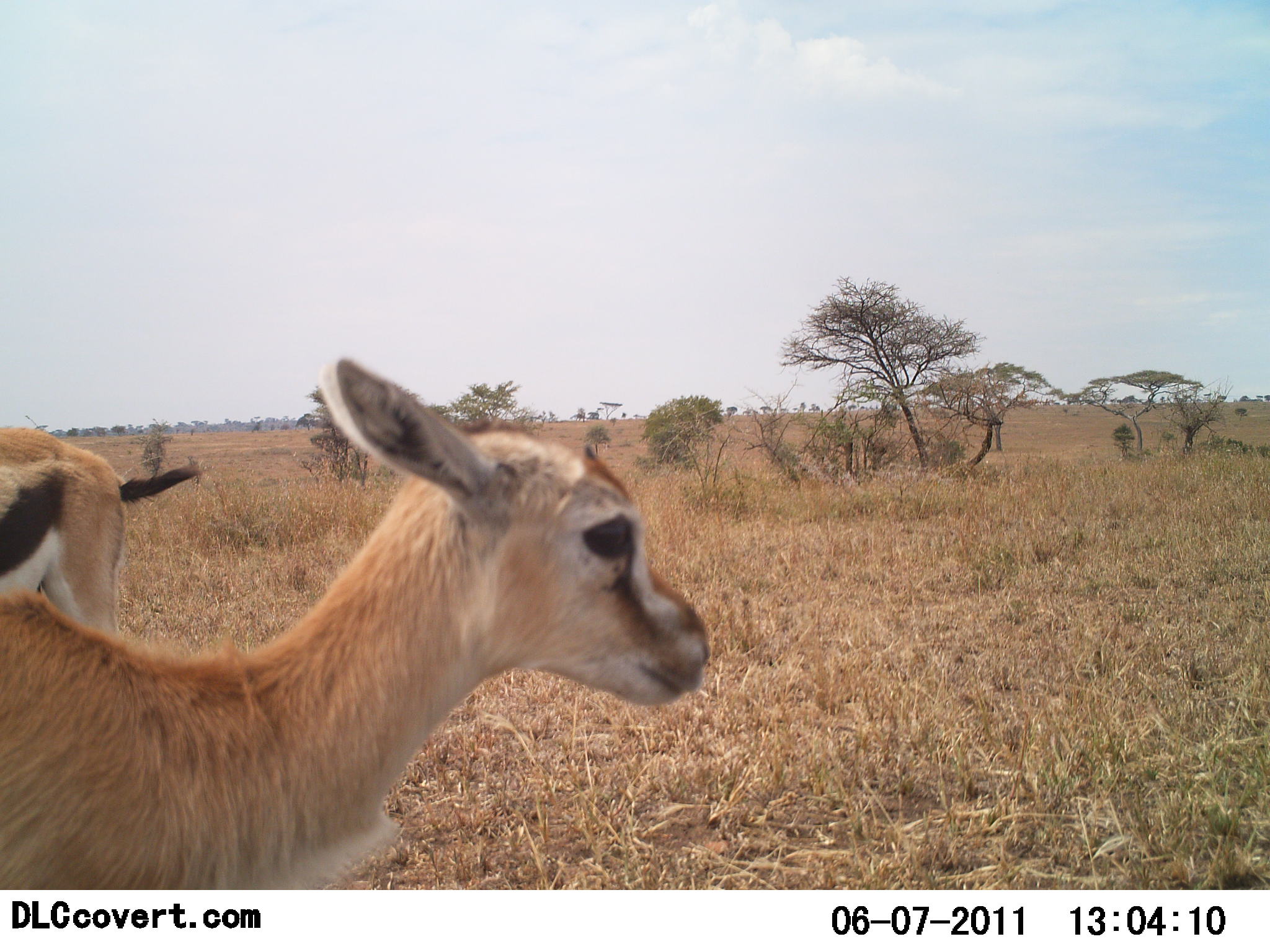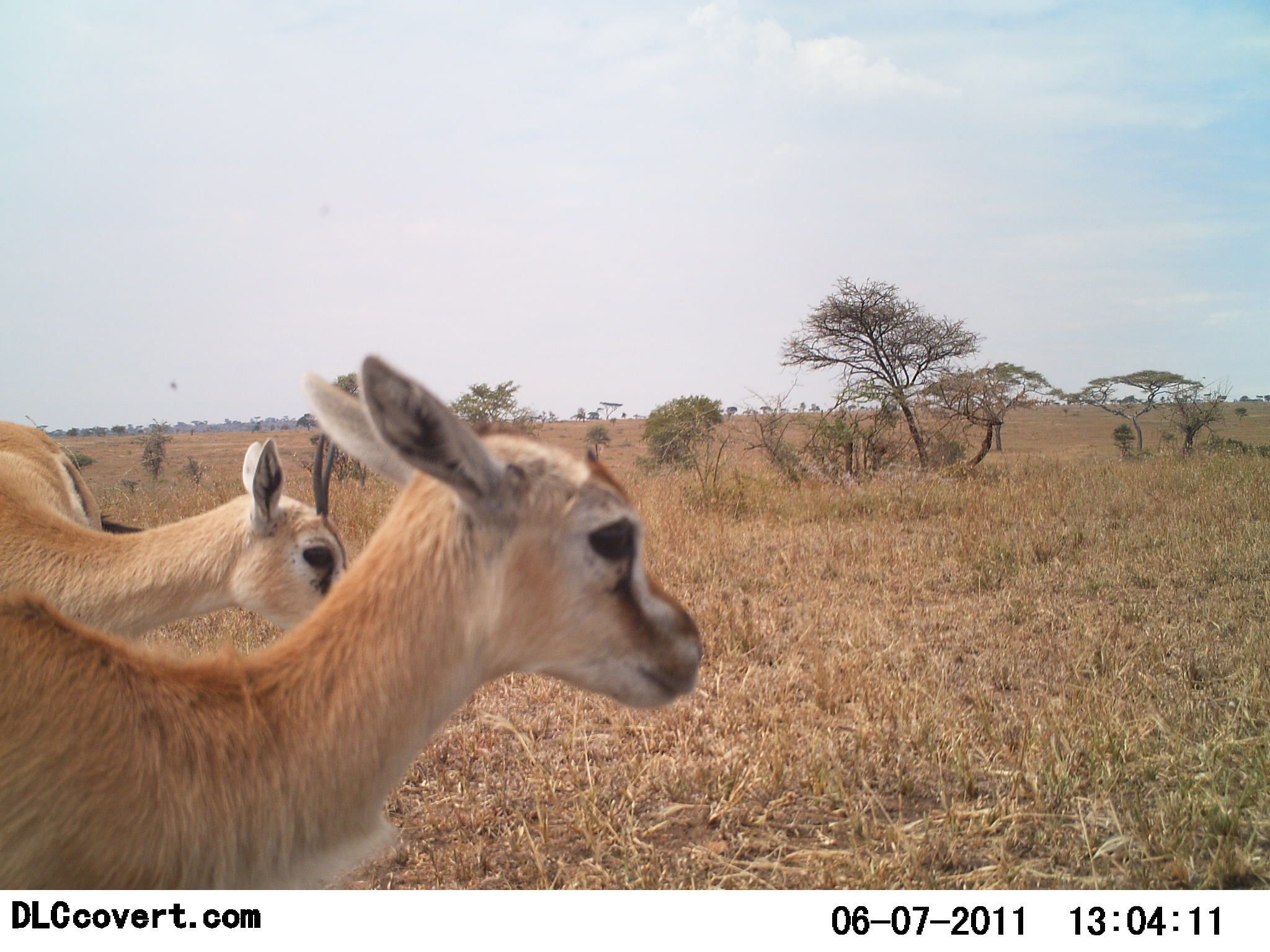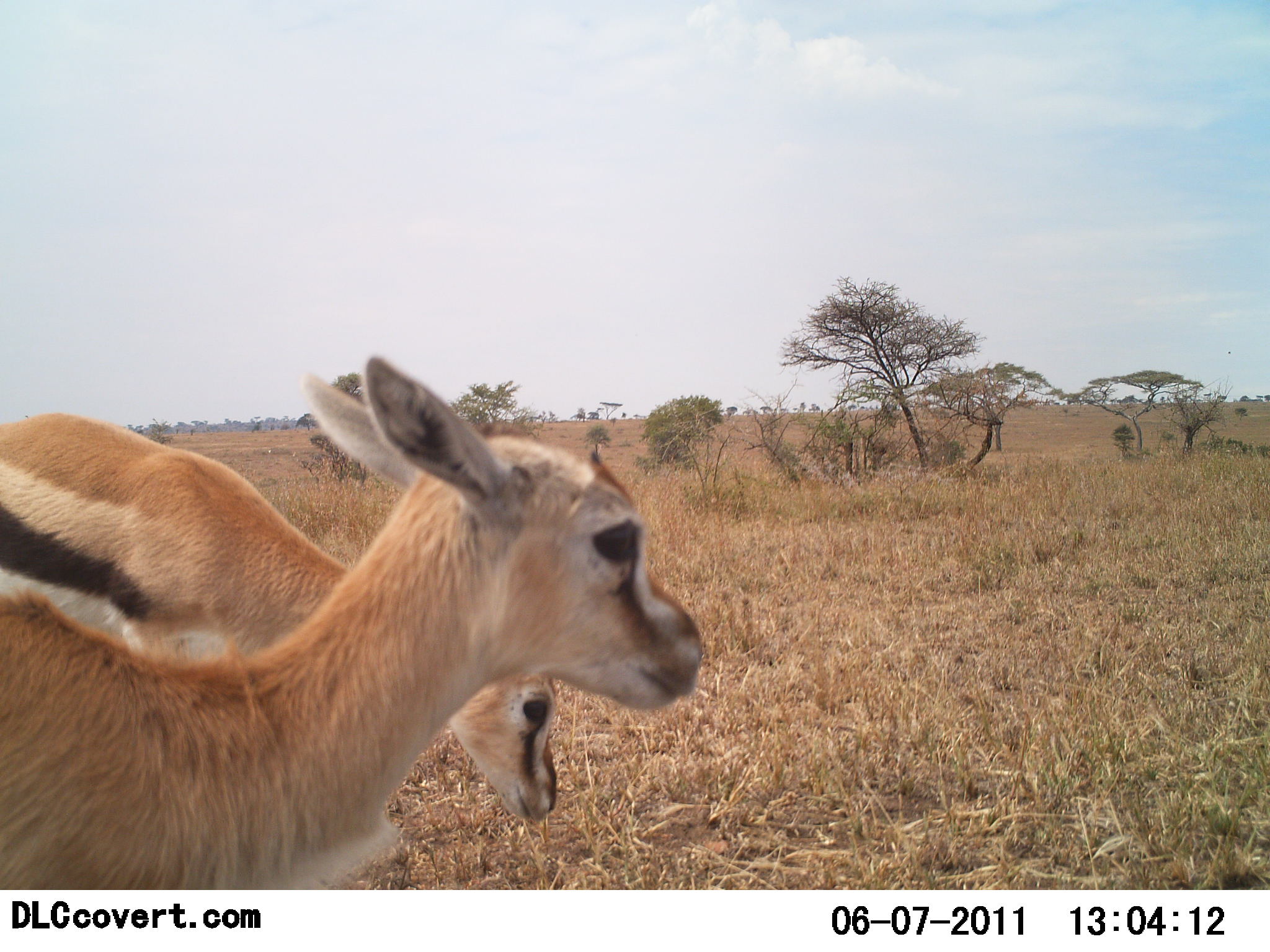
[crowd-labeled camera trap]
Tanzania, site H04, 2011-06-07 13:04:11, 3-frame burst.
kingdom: Animalia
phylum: Chordata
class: Mammalia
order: Artiodactyla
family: Bovidae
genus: Eudorcas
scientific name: Eudorcas thomsonii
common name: thomson's gazelle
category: gazellethomsons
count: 2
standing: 92%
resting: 8%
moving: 23%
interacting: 0%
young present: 31%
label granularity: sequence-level